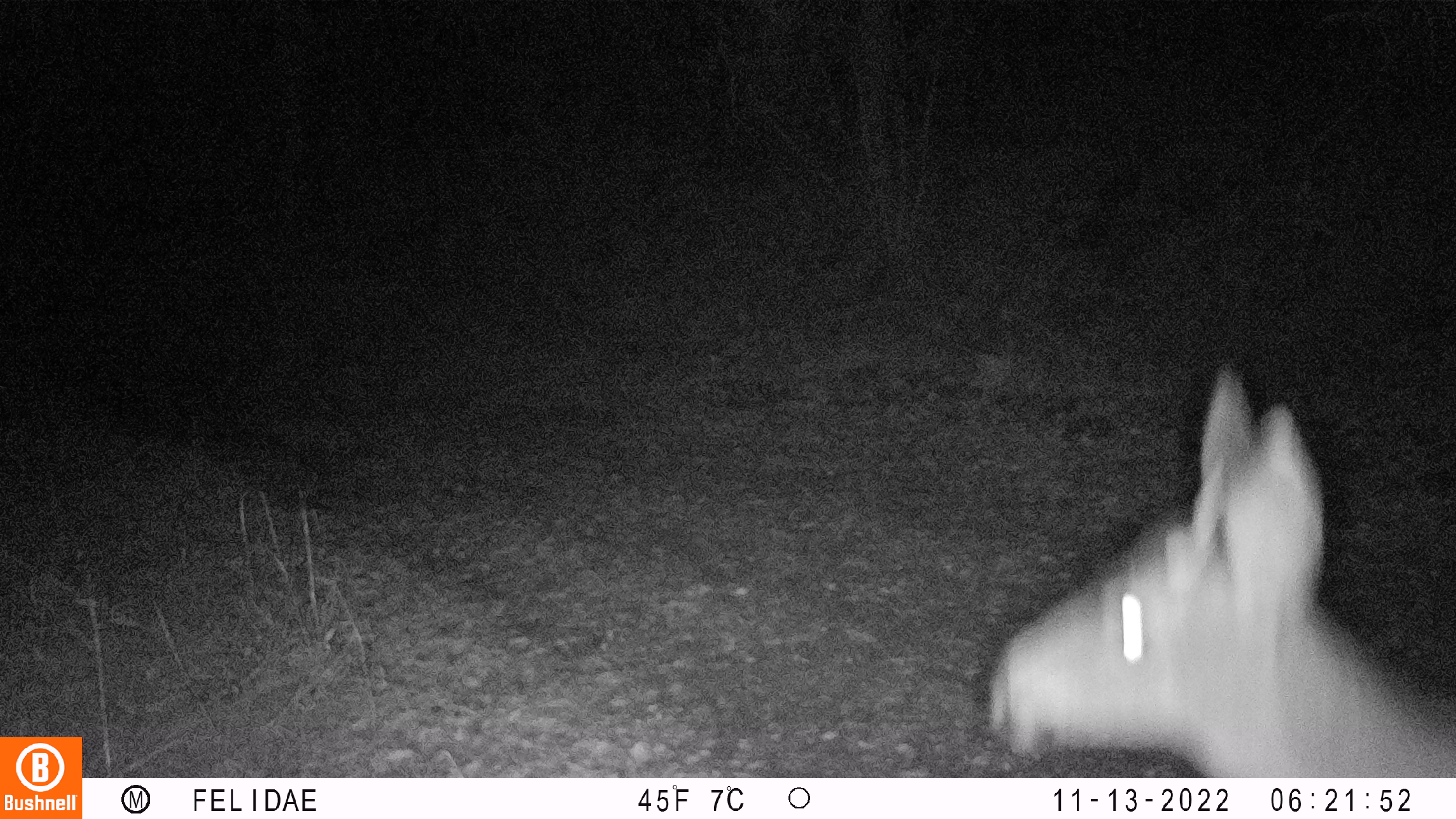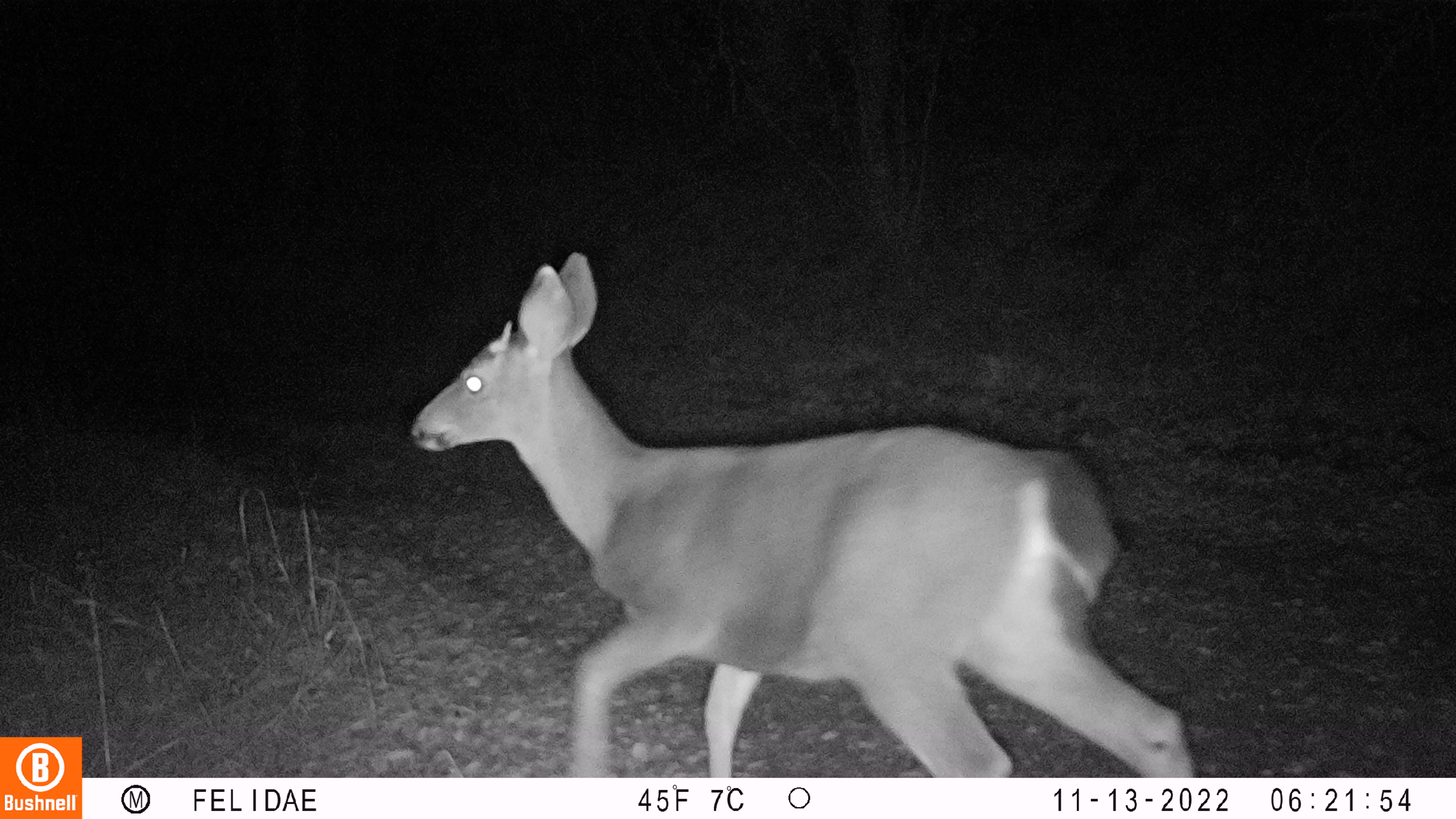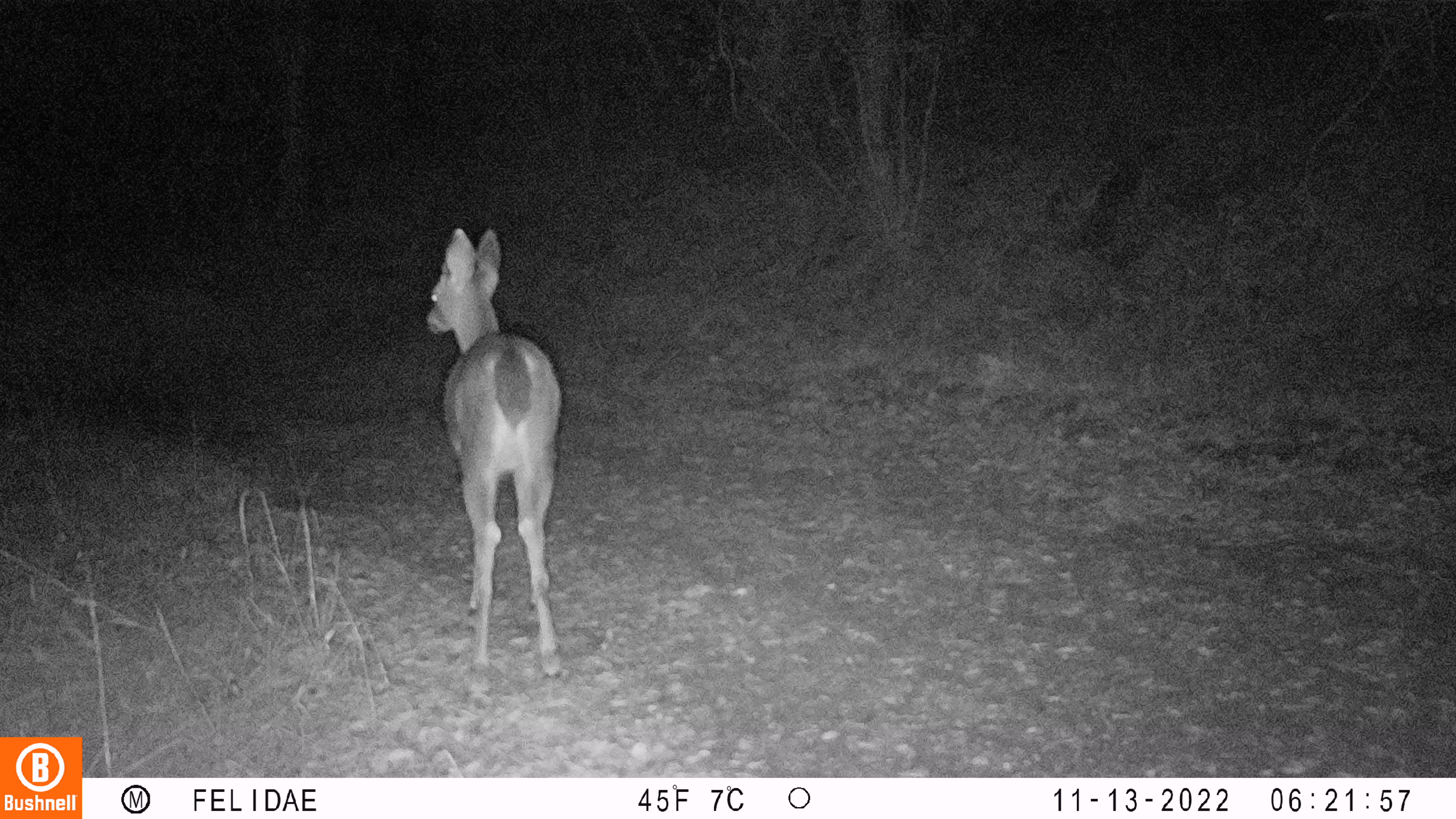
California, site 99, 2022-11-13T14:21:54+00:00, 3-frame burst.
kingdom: Animalia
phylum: Chordata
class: Mammalia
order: Artiodactyla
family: Cervidae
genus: Odocoileus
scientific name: Odocoileus hemionus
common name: mule deer